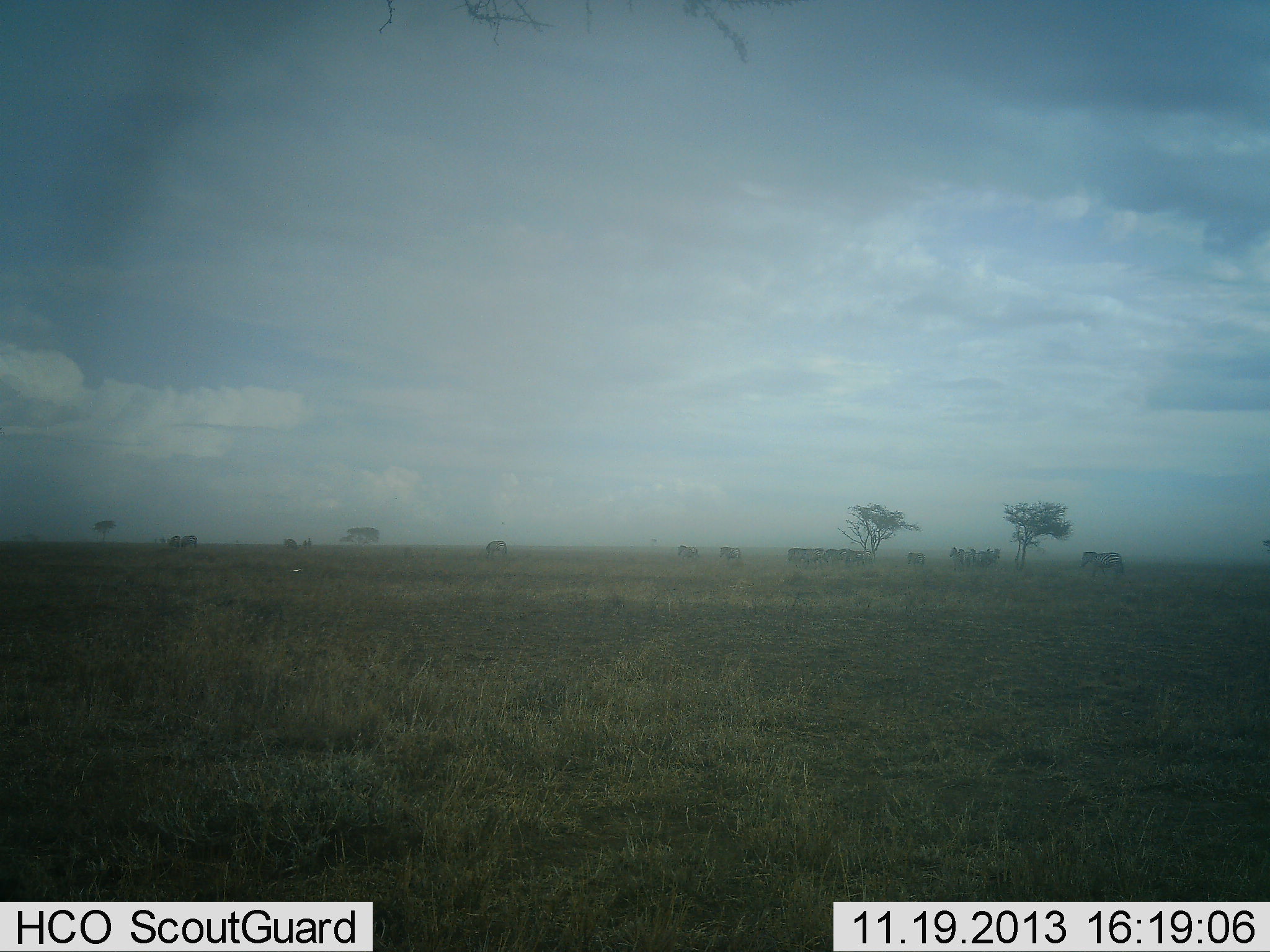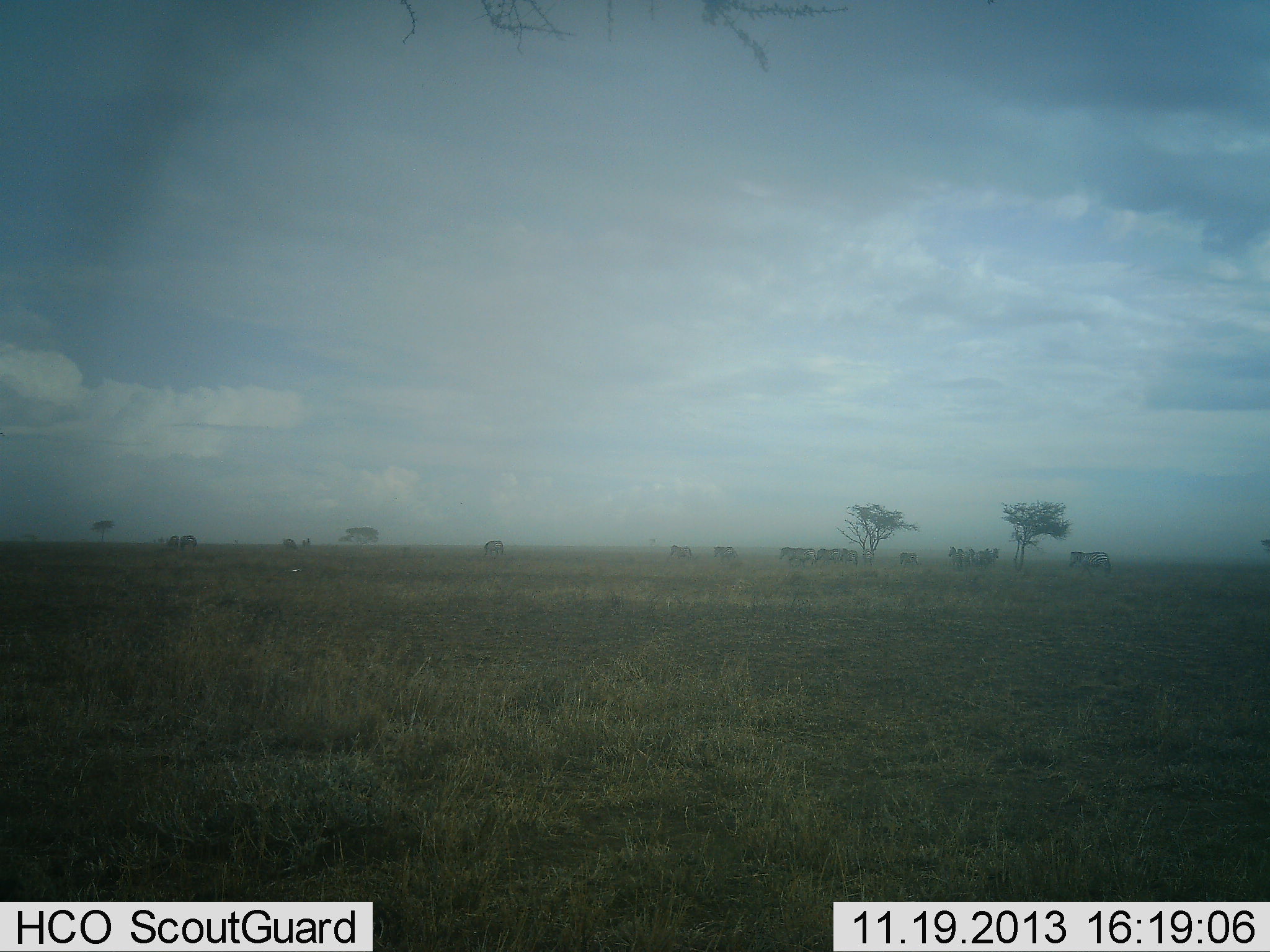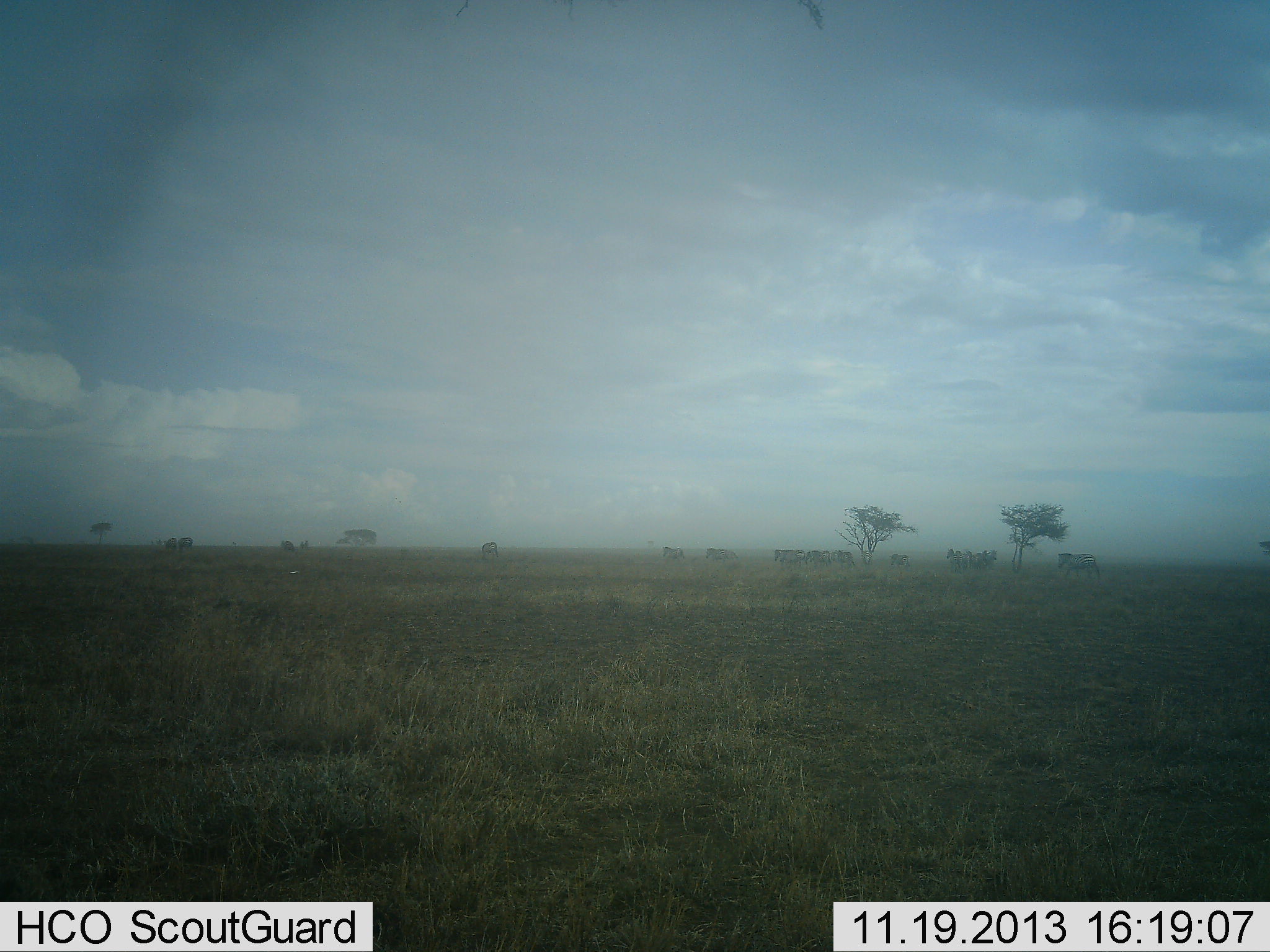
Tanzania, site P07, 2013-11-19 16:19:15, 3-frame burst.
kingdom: Animalia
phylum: Chordata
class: Mammalia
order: Perissodactyla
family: Equidae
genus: Equus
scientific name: Equus quagga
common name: plains zebra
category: zebra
Zebra (plains zebra) (Equus quagga), count 11-50. Behavior (volunteer vote fractions): standing 11%, resting 0%, moving 100%, interacting 0%. Young present (vote fraction): 0%. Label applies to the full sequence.